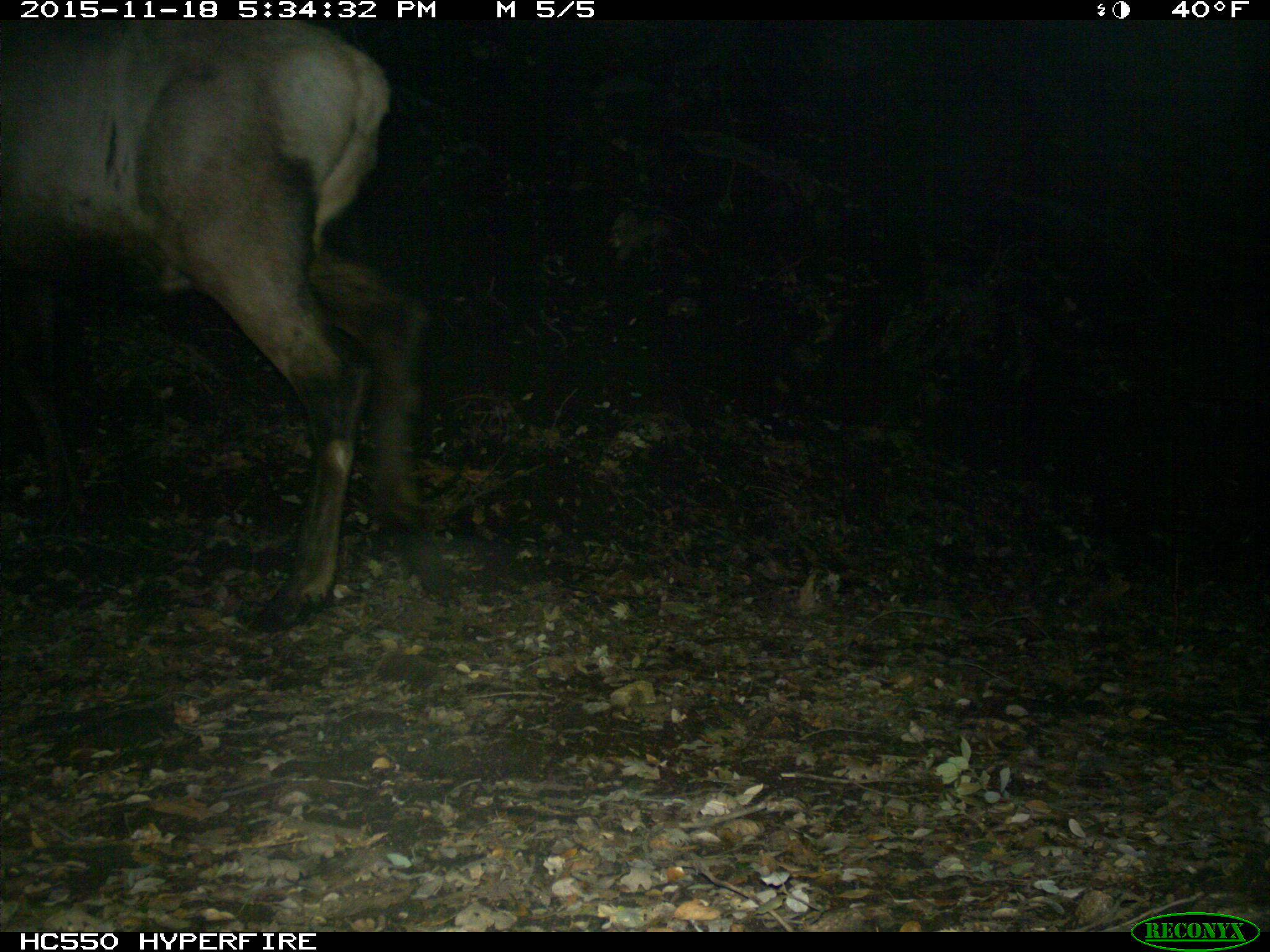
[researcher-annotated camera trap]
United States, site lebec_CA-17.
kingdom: Animalia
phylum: Chordata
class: Mammalia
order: Artiodactyla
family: Cervidae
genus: Cervus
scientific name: Cervus canadensis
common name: elk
Cervus canadensis (elk).